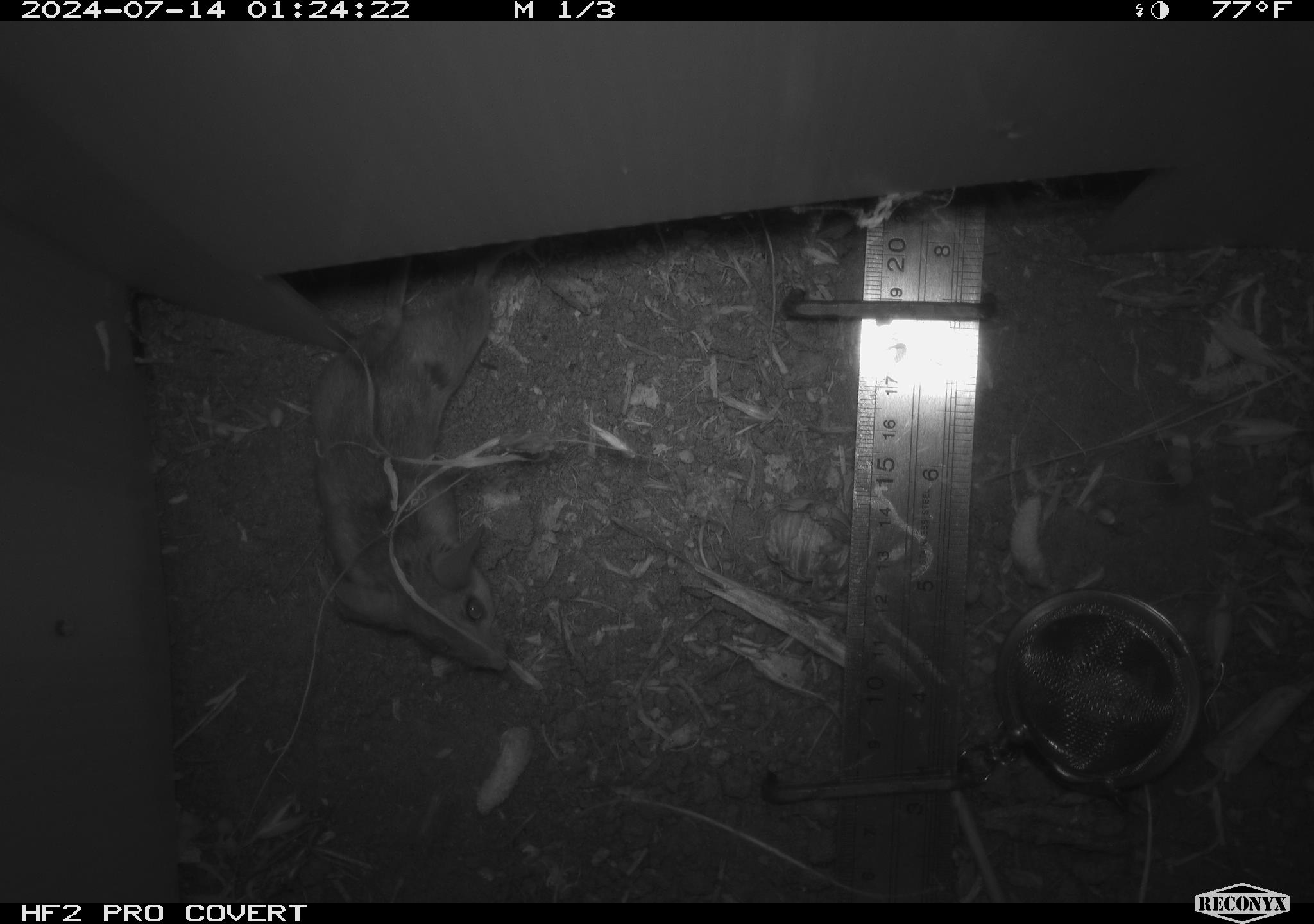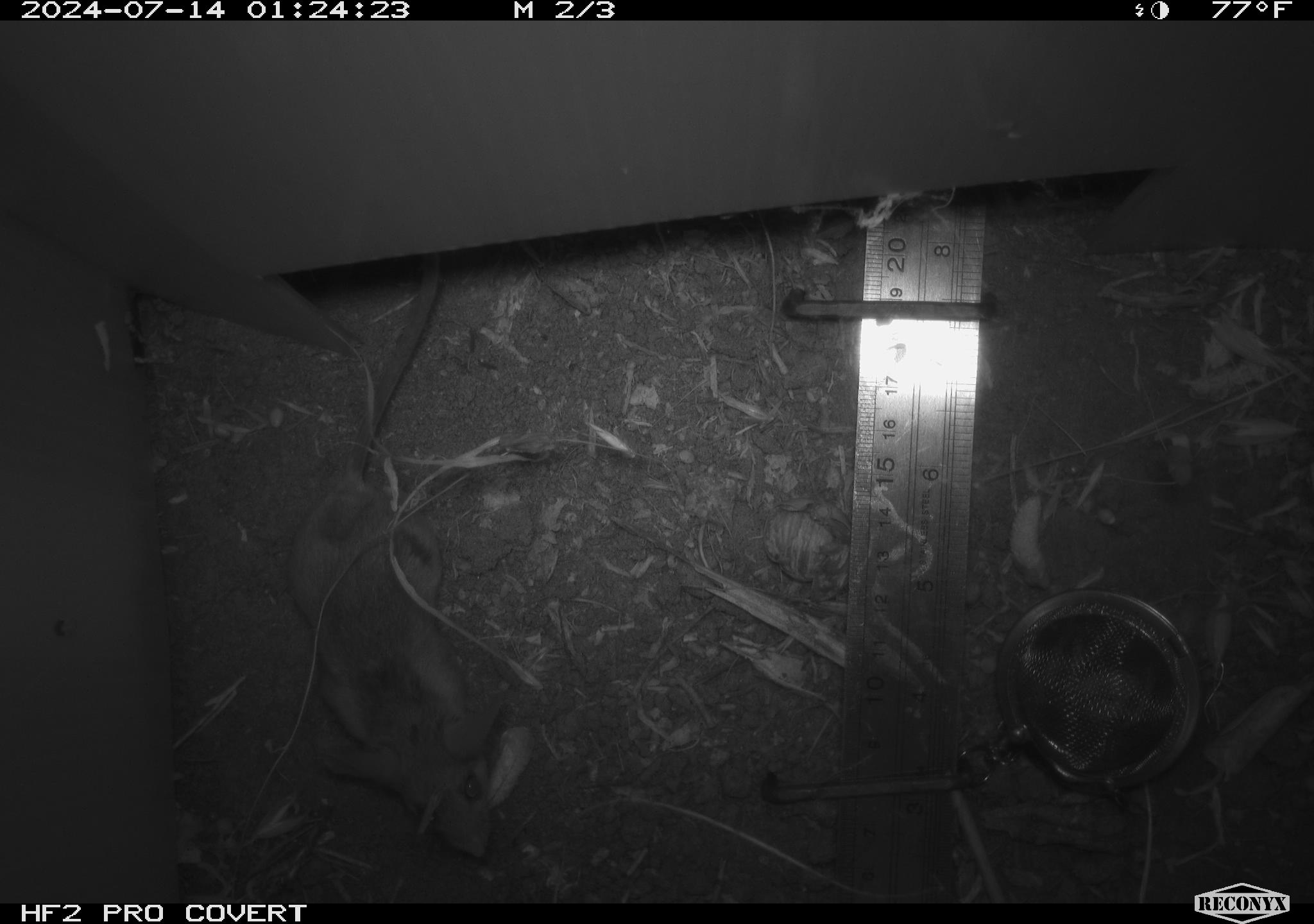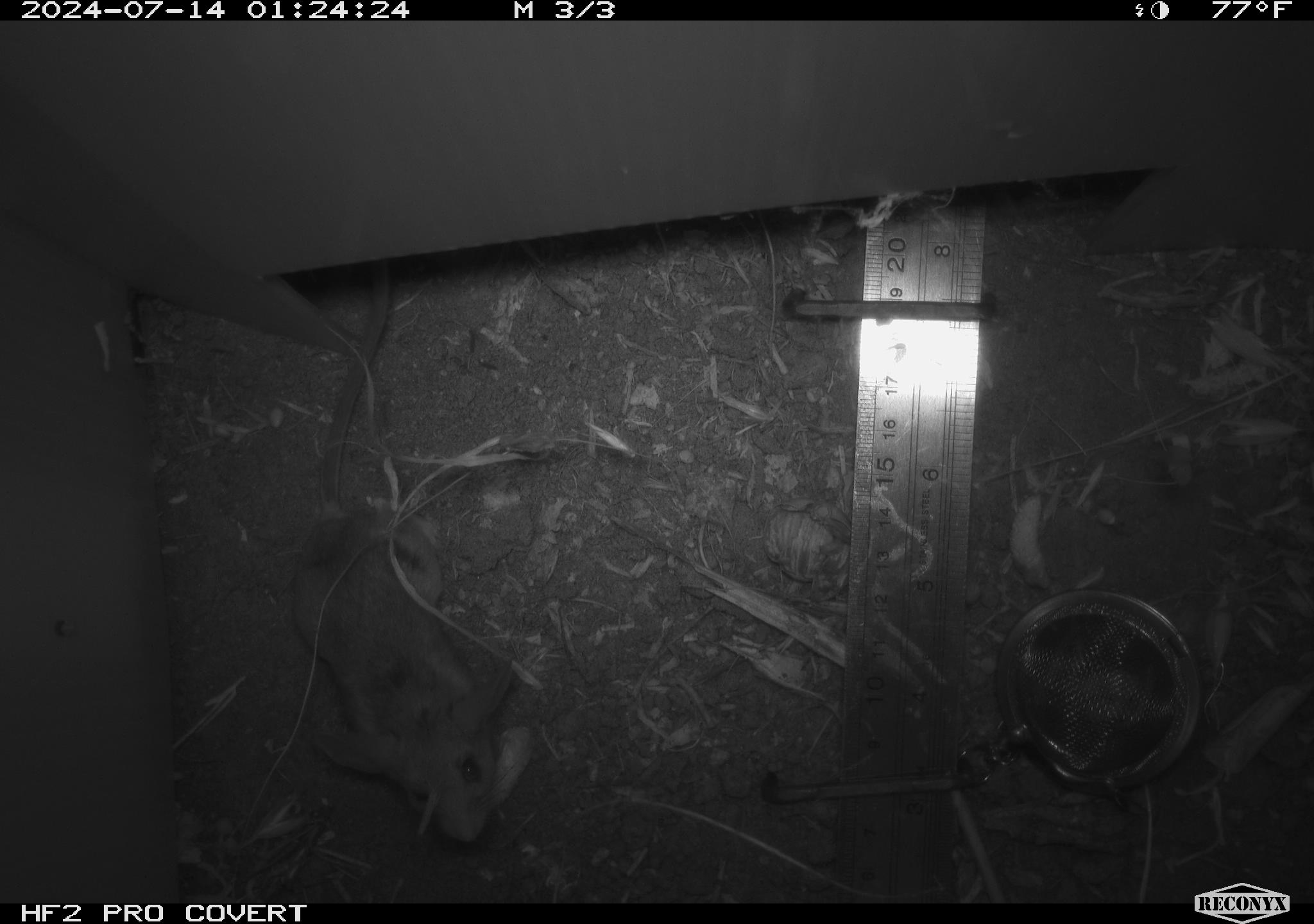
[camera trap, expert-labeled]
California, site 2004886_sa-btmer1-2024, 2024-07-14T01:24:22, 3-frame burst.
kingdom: Animalia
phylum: Chordata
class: Mammalia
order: Rodentia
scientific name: Rodentia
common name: mouse species